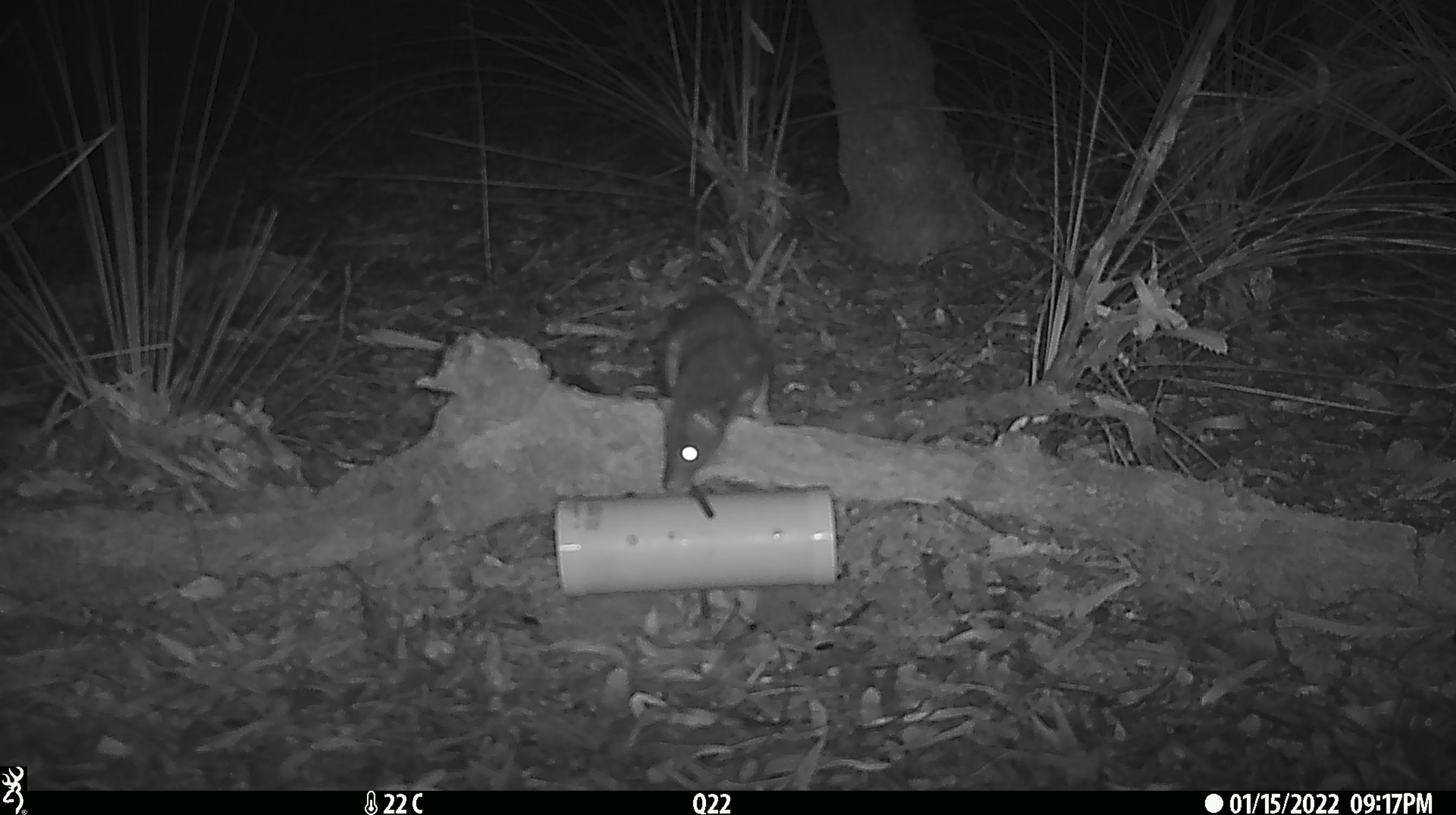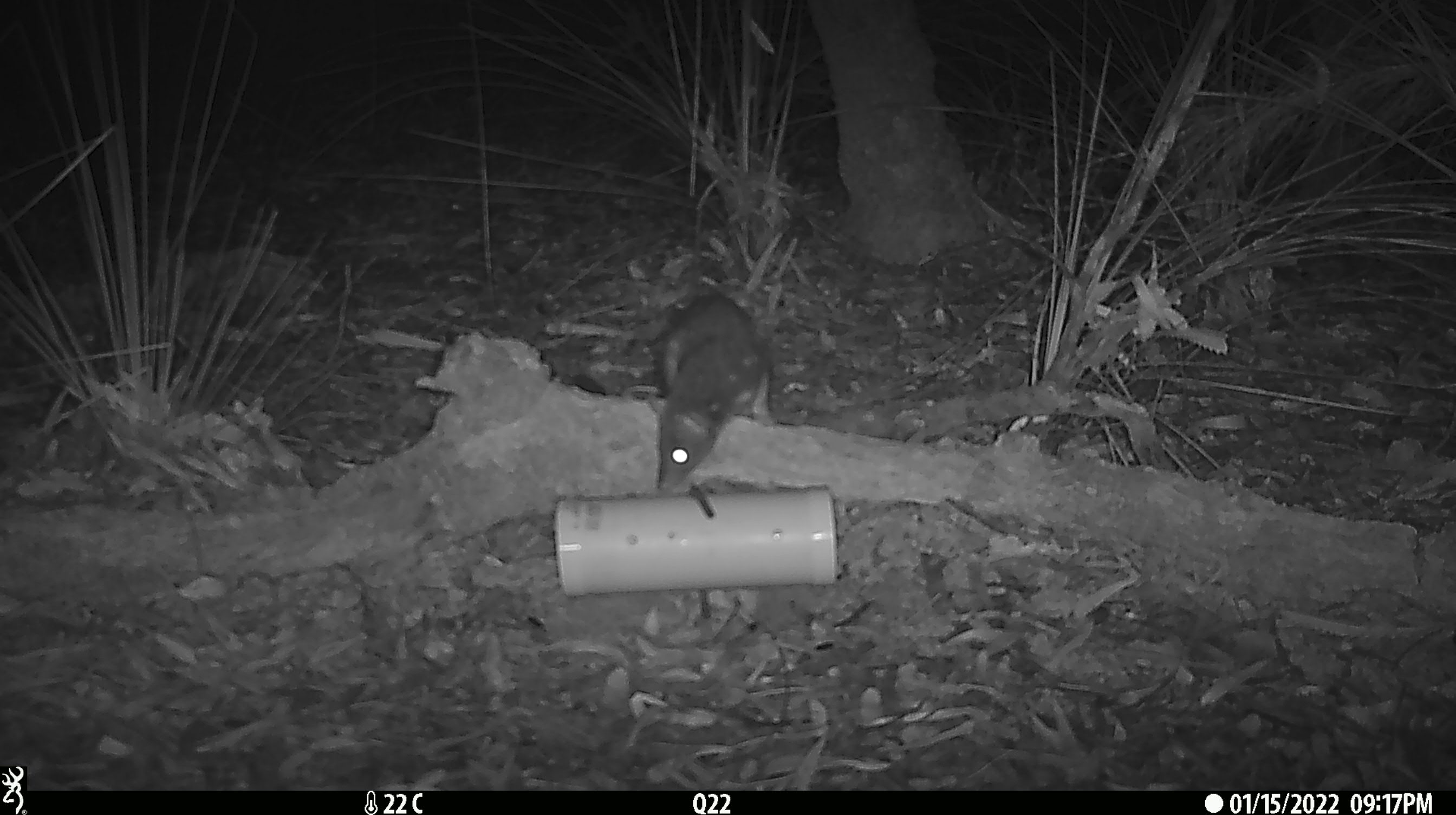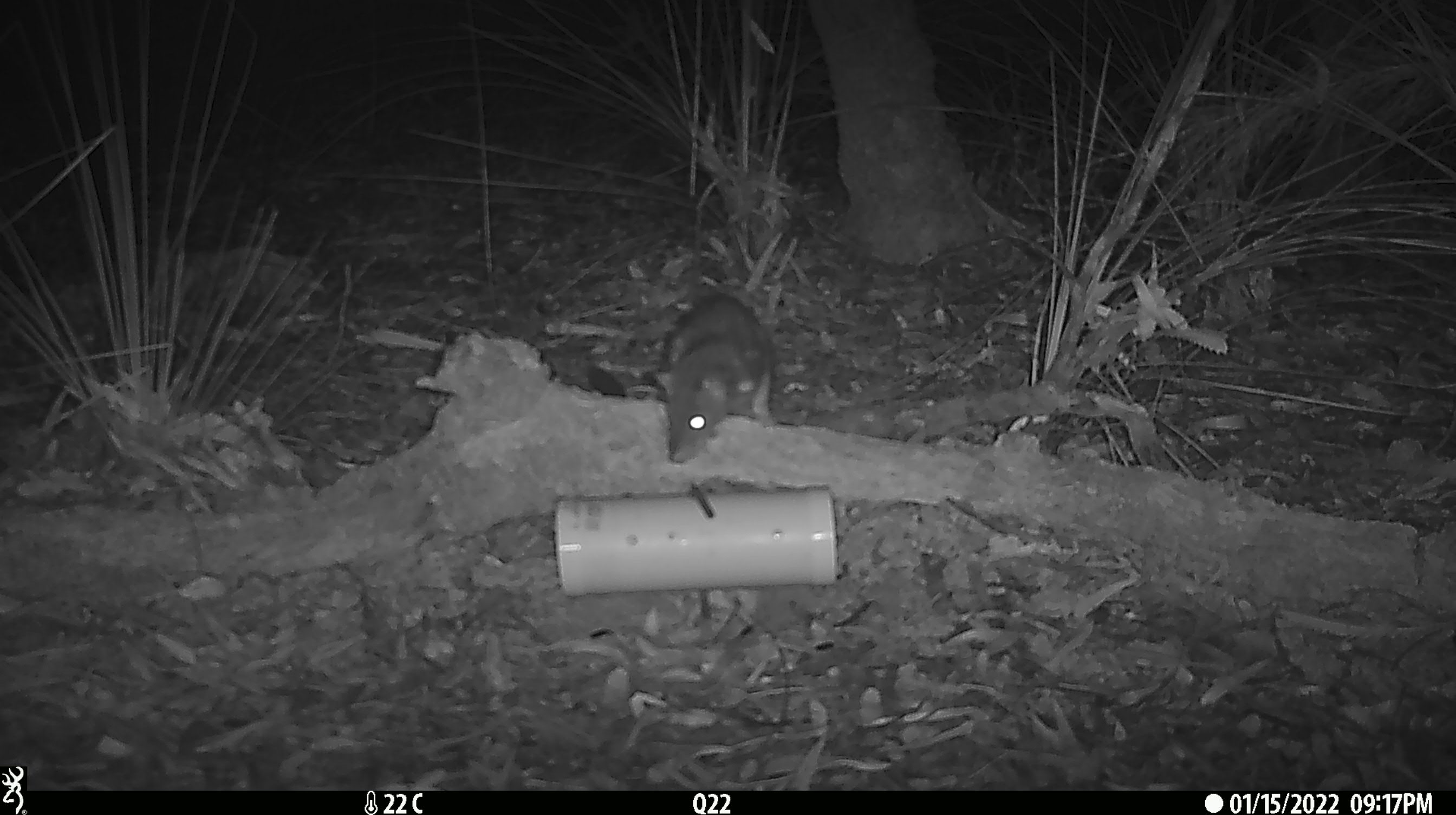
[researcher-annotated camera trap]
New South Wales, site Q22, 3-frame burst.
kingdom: Animalia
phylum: Chordata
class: Mammalia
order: Dasyuromorphia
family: Dasyuridae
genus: Dasyurus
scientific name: Dasyurus maculatus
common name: spotted-tailed quoll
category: quoll